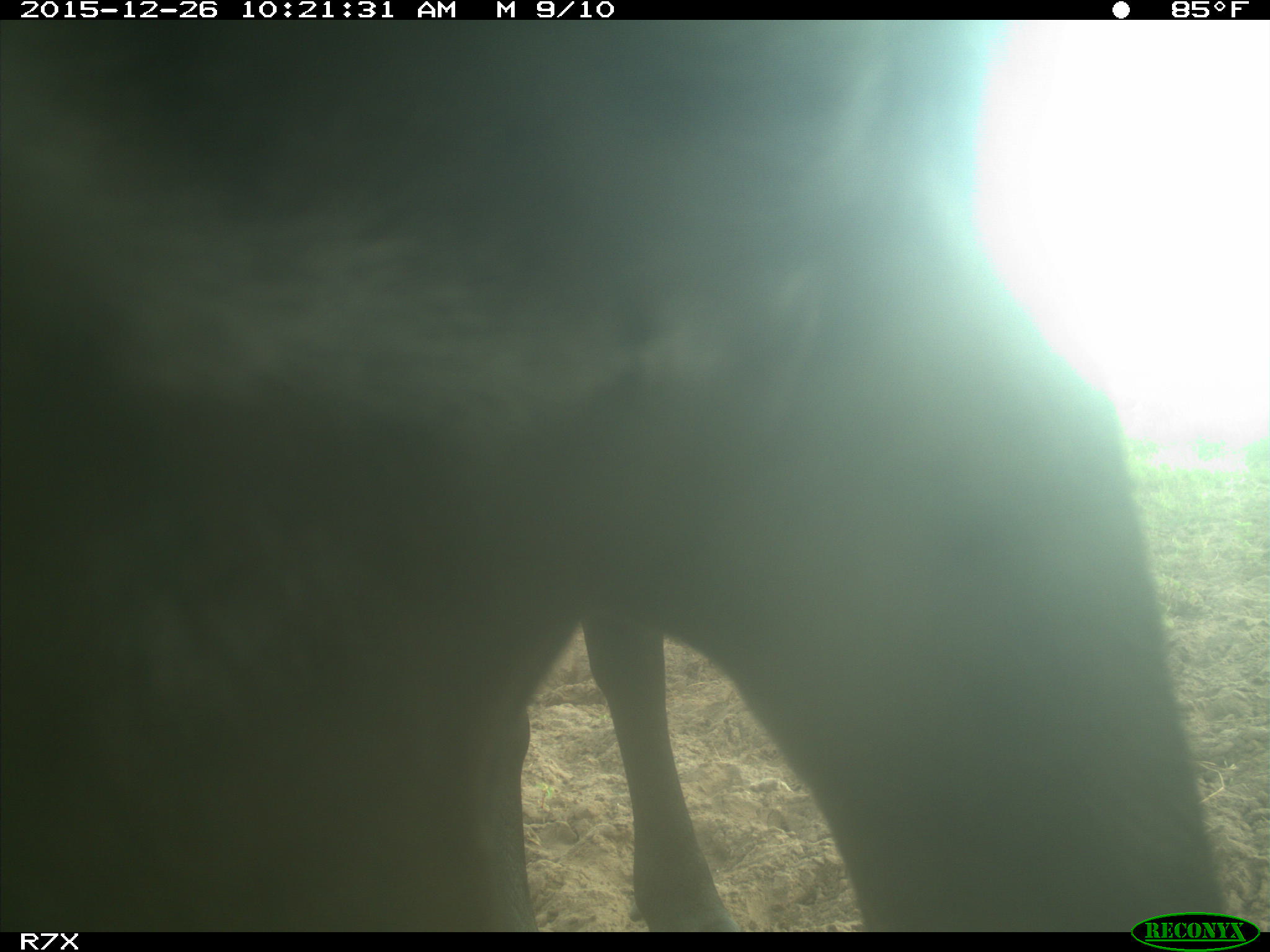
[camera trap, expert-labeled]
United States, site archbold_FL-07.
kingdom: Animalia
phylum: Chordata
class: Mammalia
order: Artiodactyla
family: Bovidae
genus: Bos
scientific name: Bos taurus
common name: domestic cow